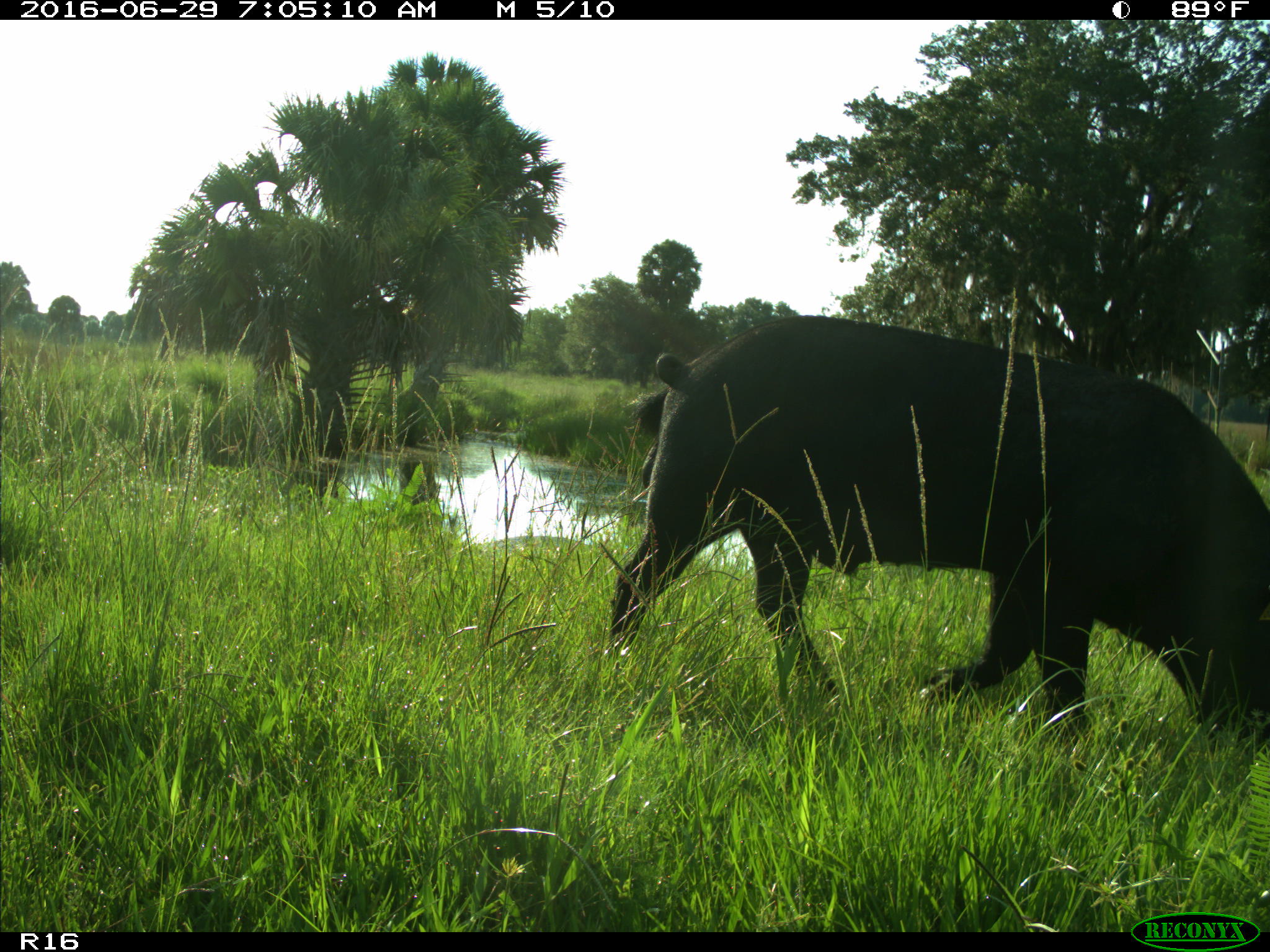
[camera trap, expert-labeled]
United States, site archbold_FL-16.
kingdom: Animalia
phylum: Chordata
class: Mammalia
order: Artiodactyla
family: Suidae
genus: Sus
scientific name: Sus scrofa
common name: wild boar